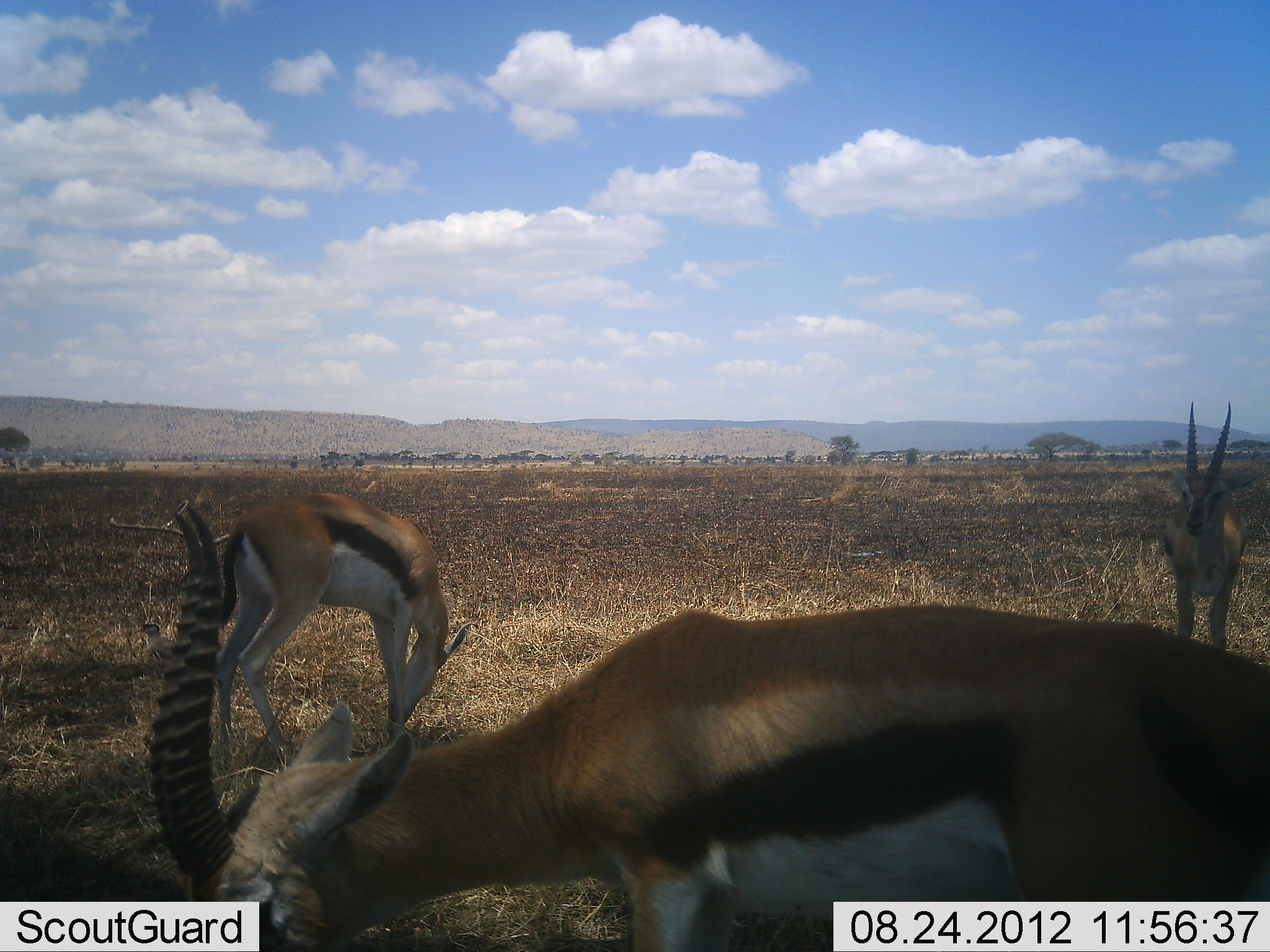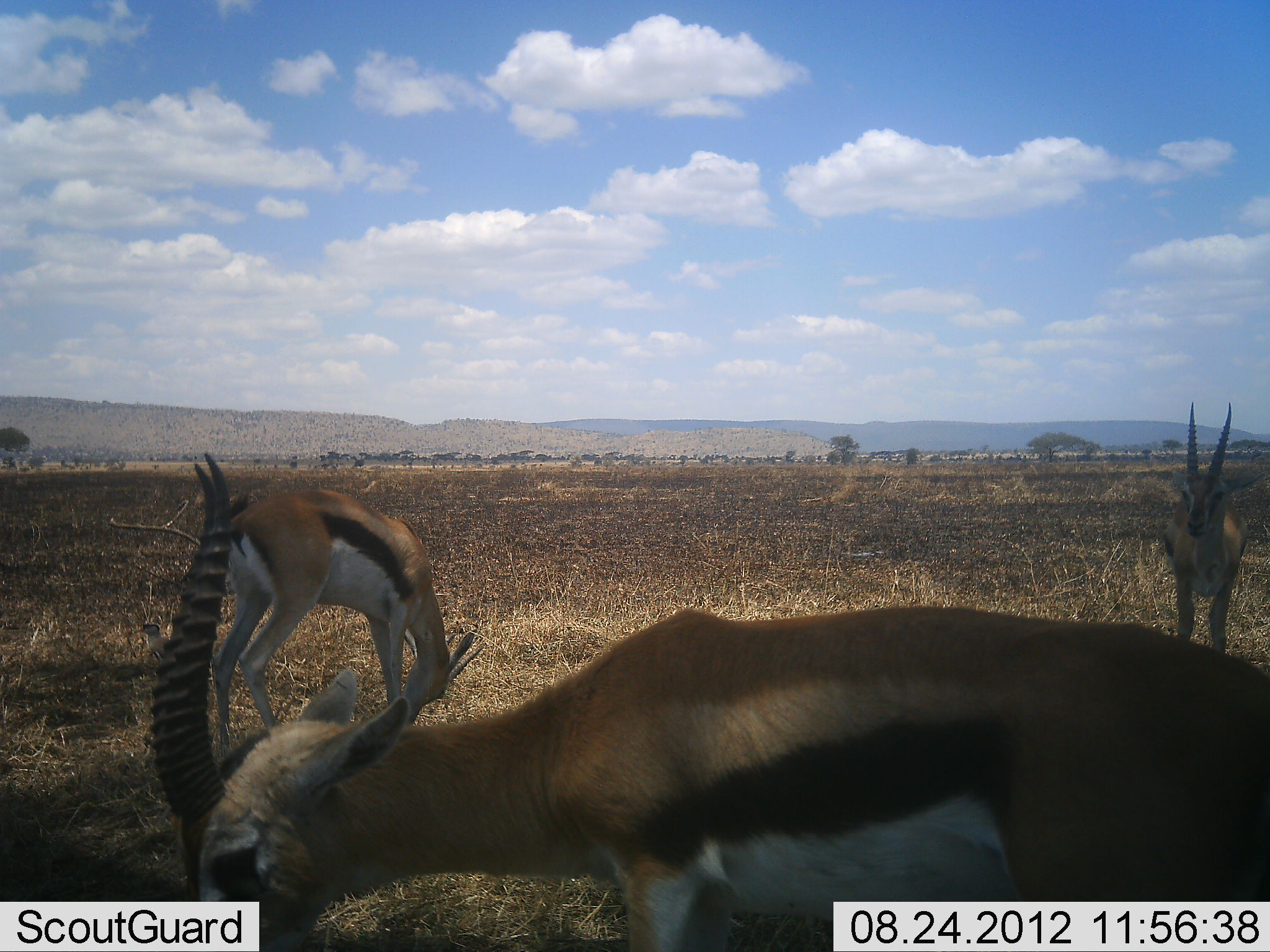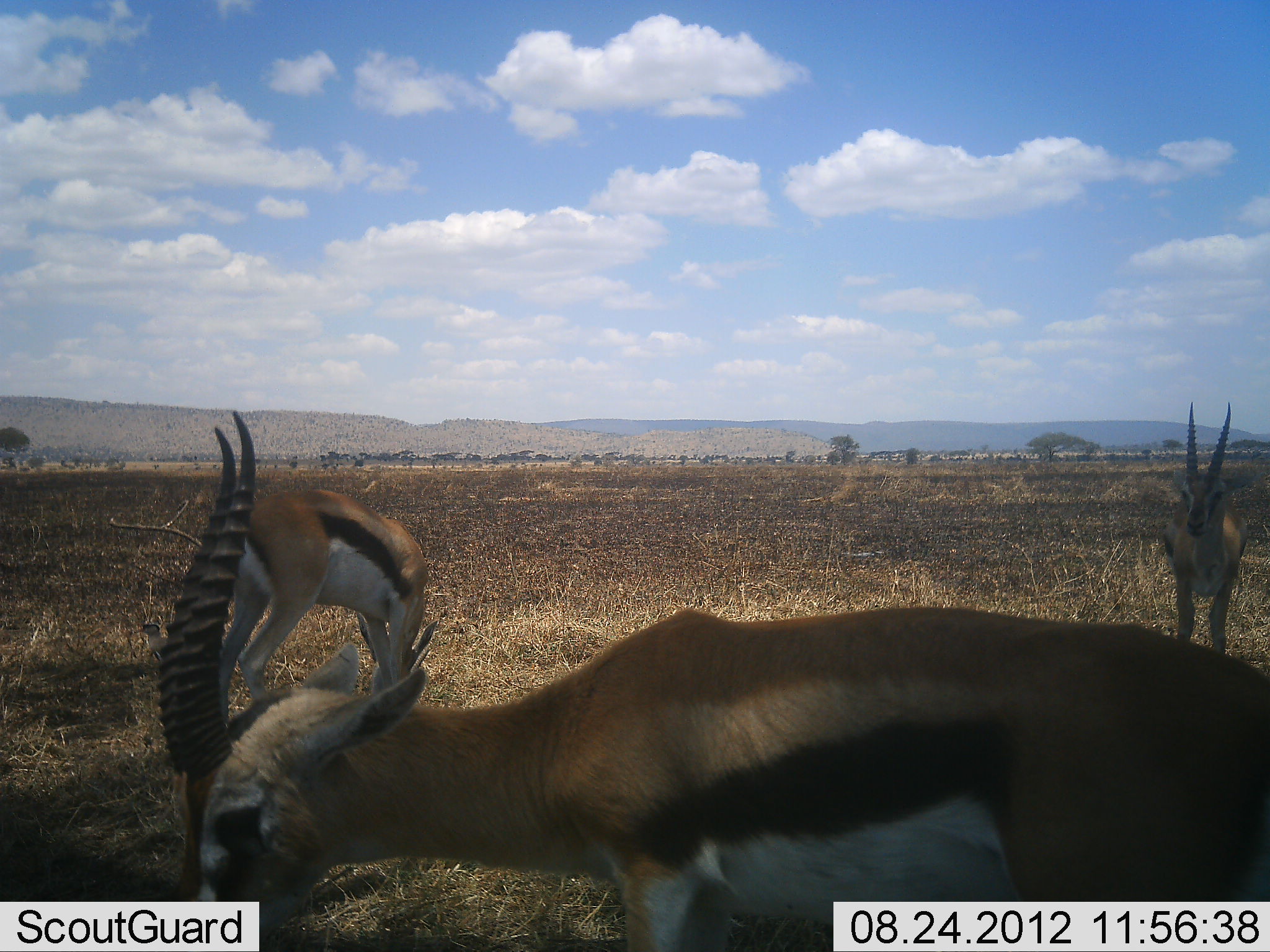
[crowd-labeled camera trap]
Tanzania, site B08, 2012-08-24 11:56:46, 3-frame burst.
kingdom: Animalia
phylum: Chordata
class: Mammalia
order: Artiodactyla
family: Bovidae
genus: Eudorcas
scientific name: Eudorcas thomsonii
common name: thomson's gazelle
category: gazellethomsons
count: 3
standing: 90%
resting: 0%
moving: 0%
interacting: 0%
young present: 0%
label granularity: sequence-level